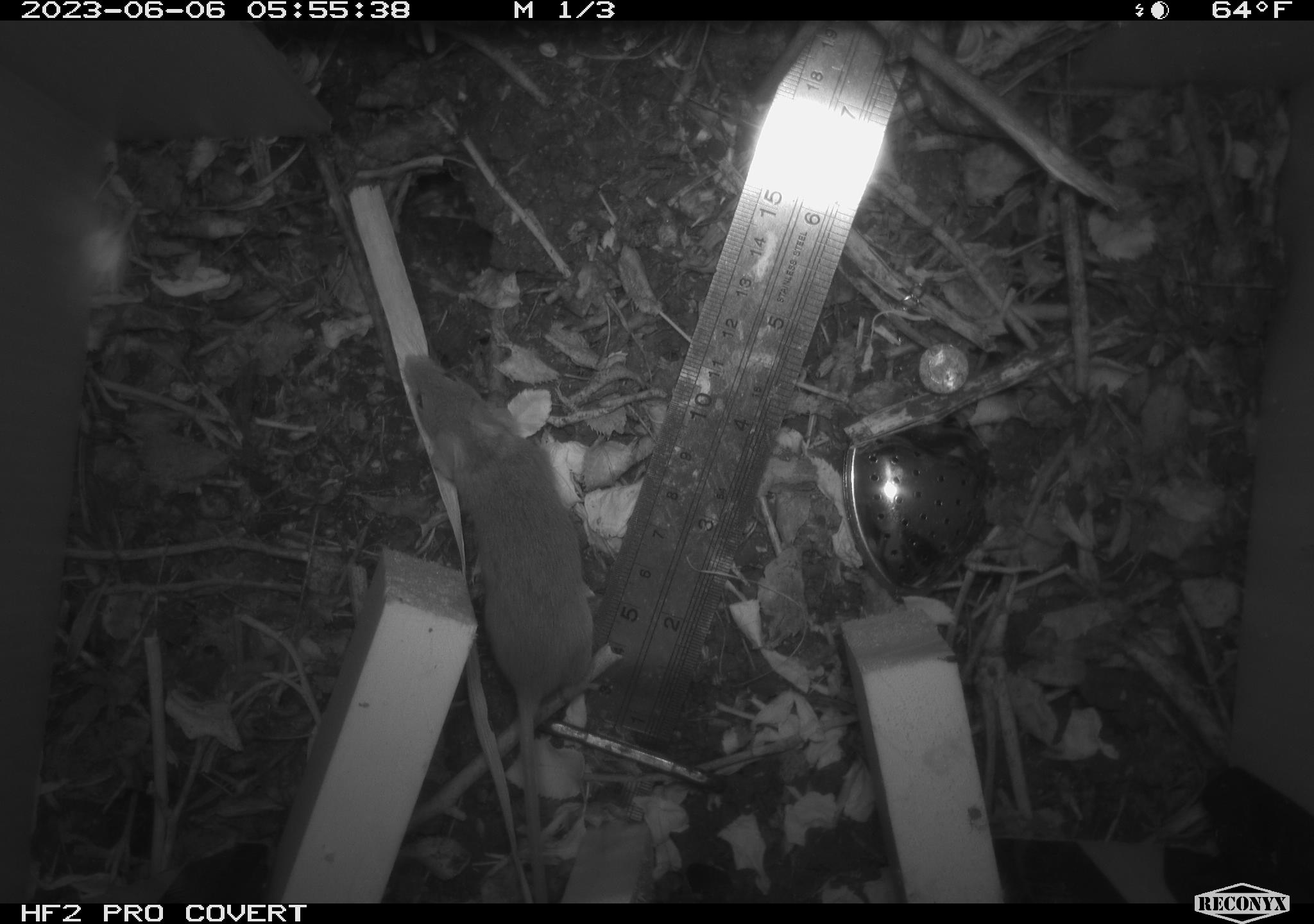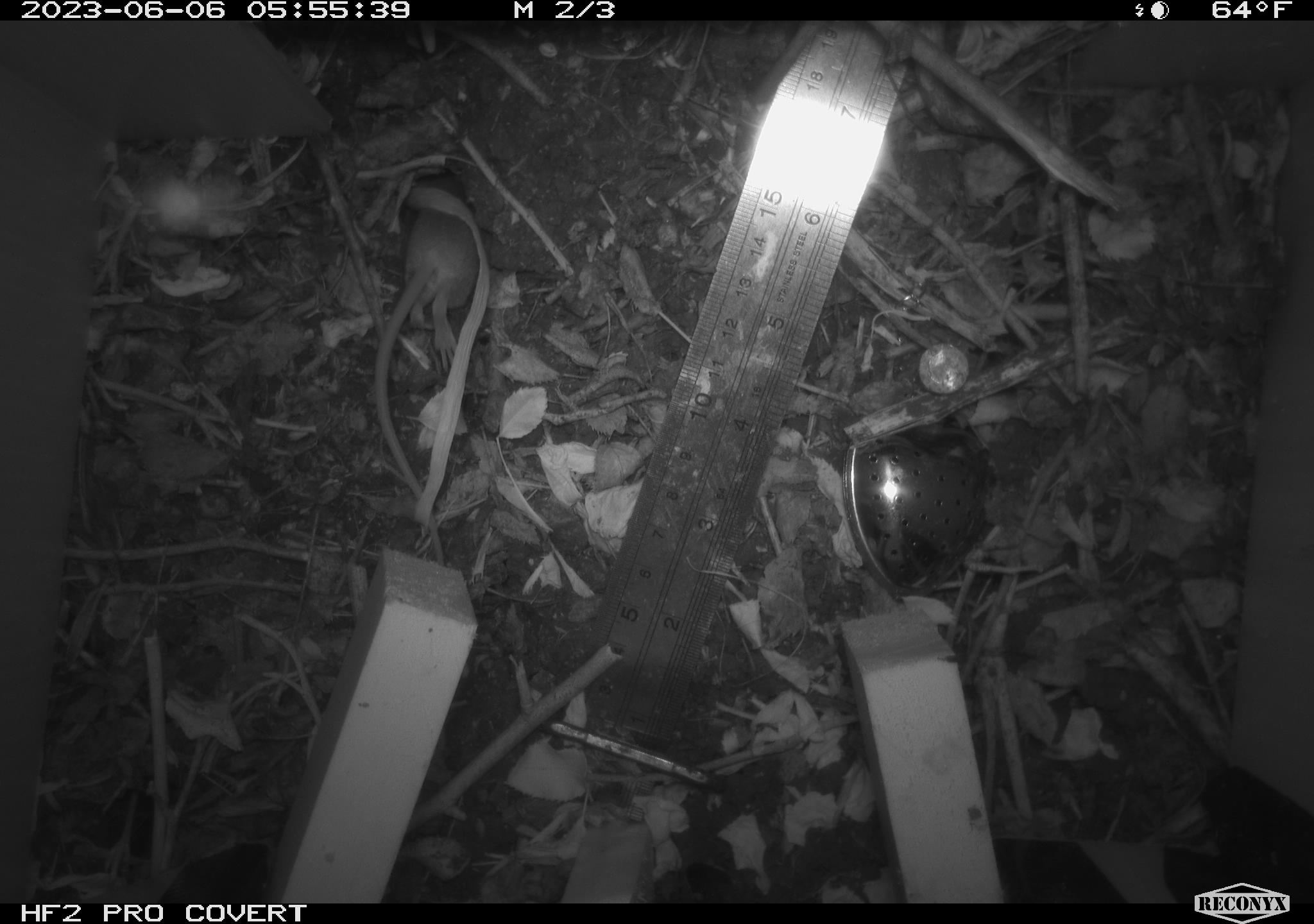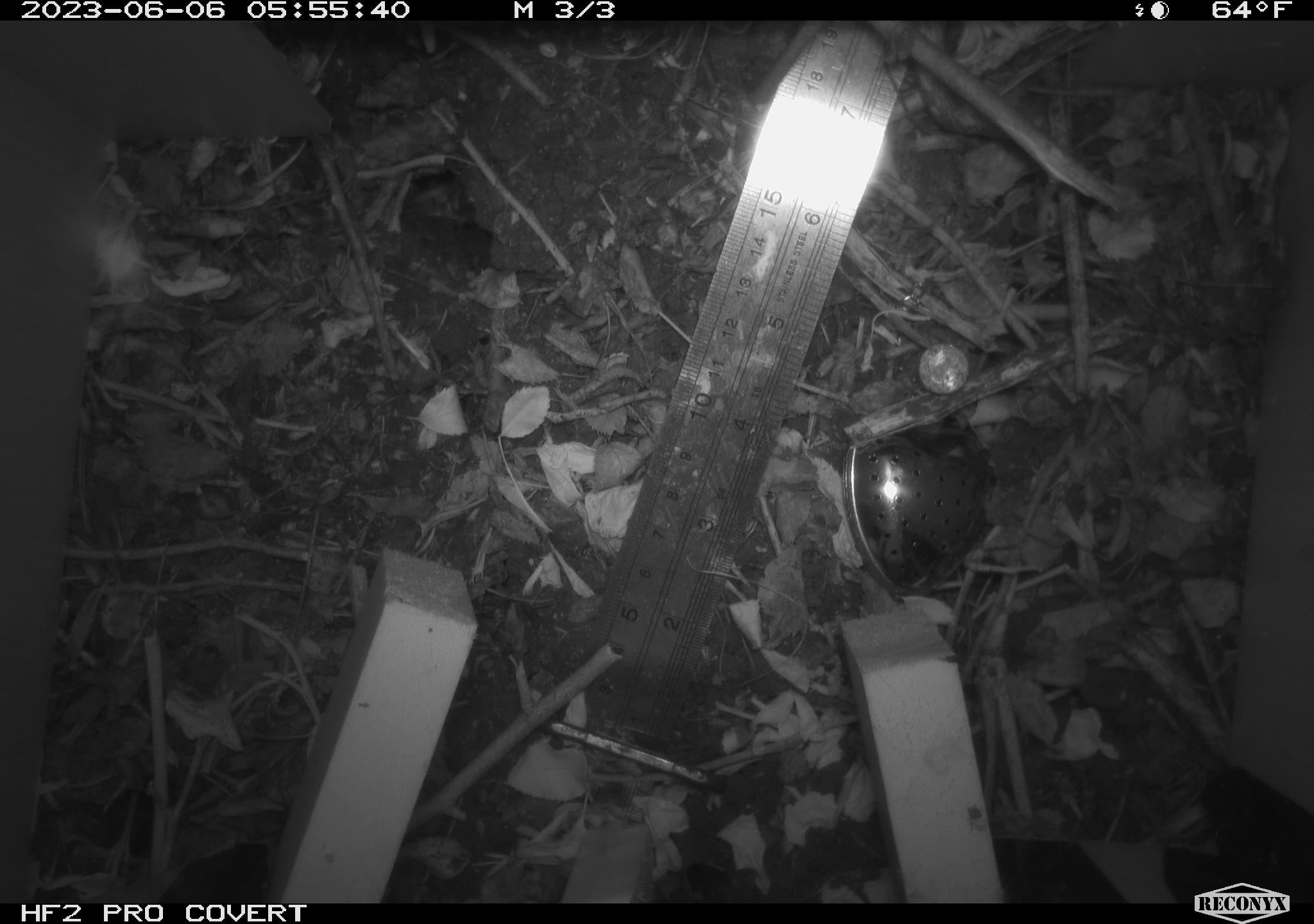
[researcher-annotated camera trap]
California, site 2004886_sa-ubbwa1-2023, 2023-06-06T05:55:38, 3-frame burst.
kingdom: Animalia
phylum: Chordata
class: Mammalia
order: Rodentia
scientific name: Rodentia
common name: mouse species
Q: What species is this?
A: Mouse species (Rodentia).